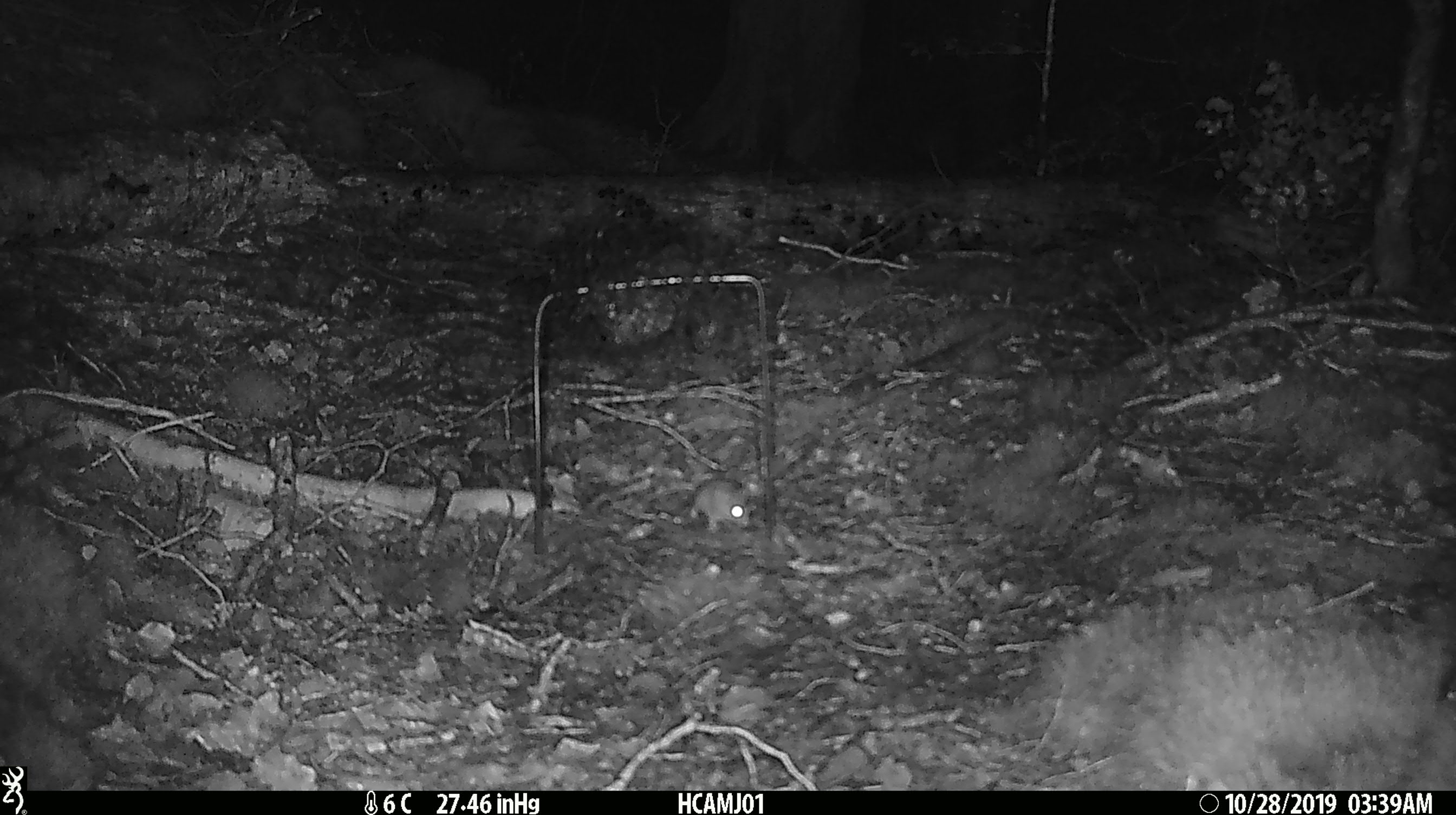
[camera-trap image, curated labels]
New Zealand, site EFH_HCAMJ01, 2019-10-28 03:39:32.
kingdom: Animalia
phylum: Chordata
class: Mammalia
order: Rodentia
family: Muridae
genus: Mus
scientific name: Mus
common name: mouse